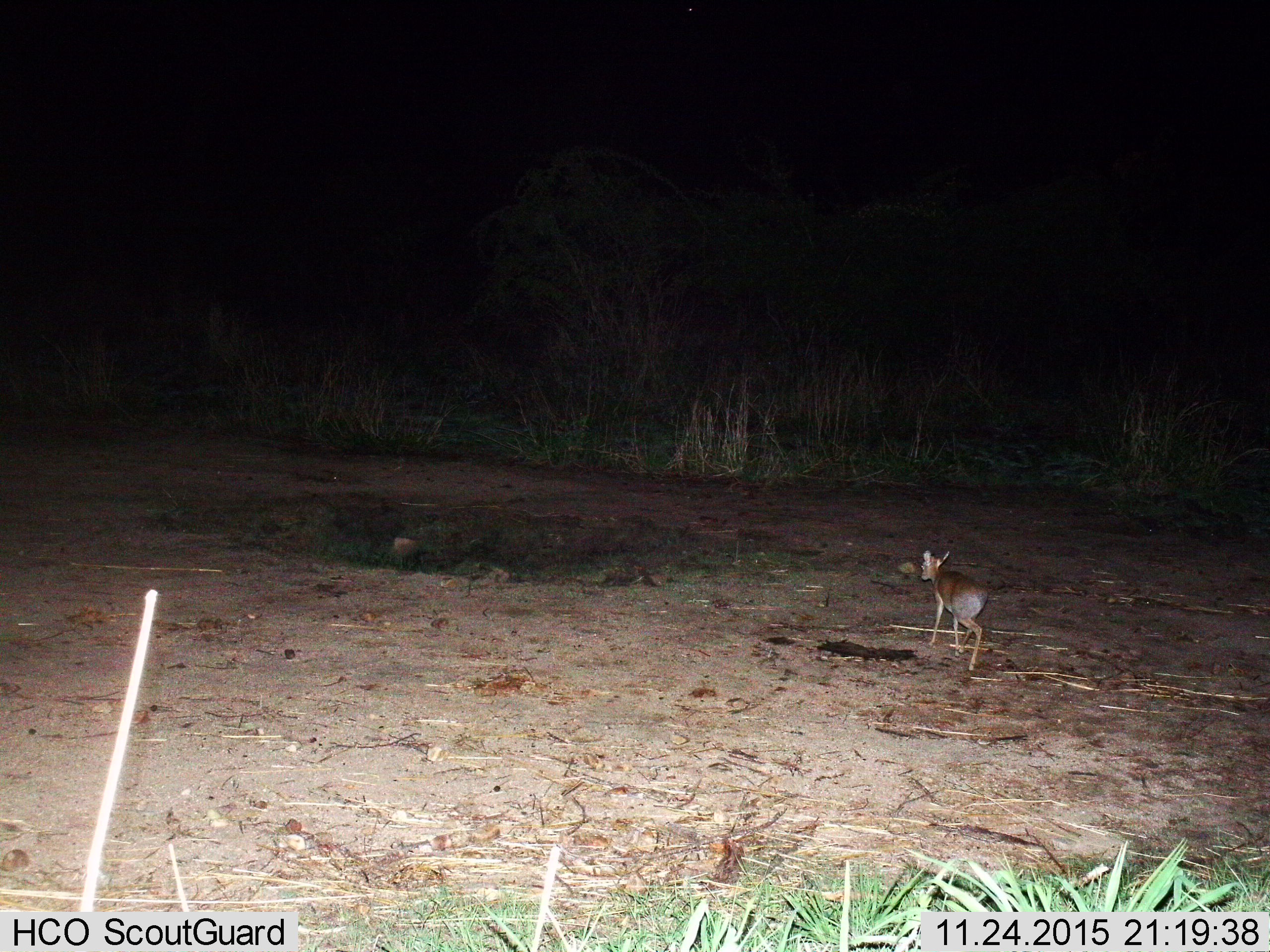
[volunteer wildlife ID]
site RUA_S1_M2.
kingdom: Animalia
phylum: Chordata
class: Mammalia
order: Artiodactyla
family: Bovidae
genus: Madoqua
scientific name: Madoqua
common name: dik-dik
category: dikdik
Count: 1.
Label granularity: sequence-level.